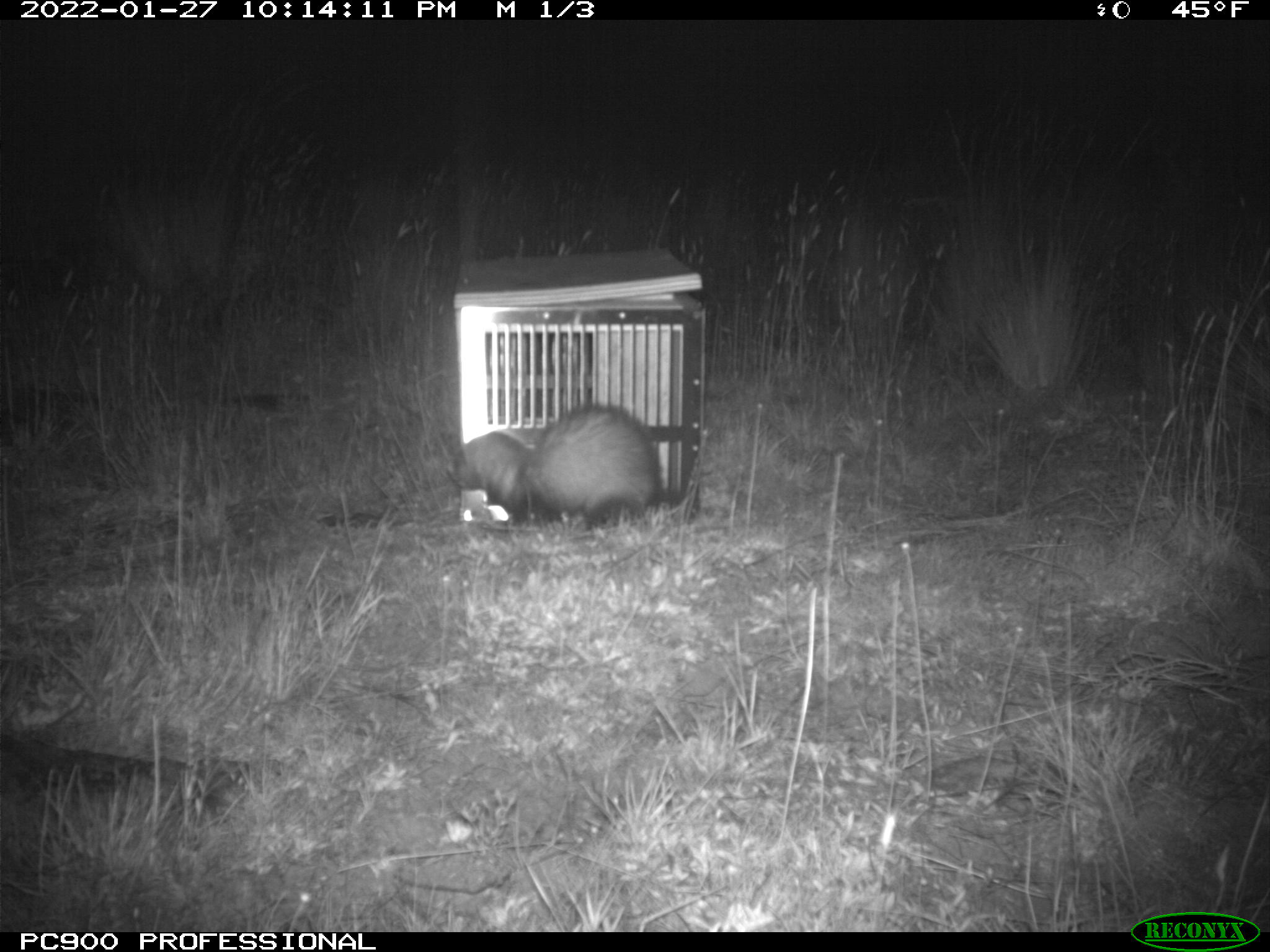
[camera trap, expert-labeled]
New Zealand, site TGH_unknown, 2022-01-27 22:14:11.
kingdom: Animalia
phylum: Chordata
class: Mammalia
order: Carnivora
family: Mustelidae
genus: Mustela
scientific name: Mustela furo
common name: ferret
Ferret (Mustela furo).